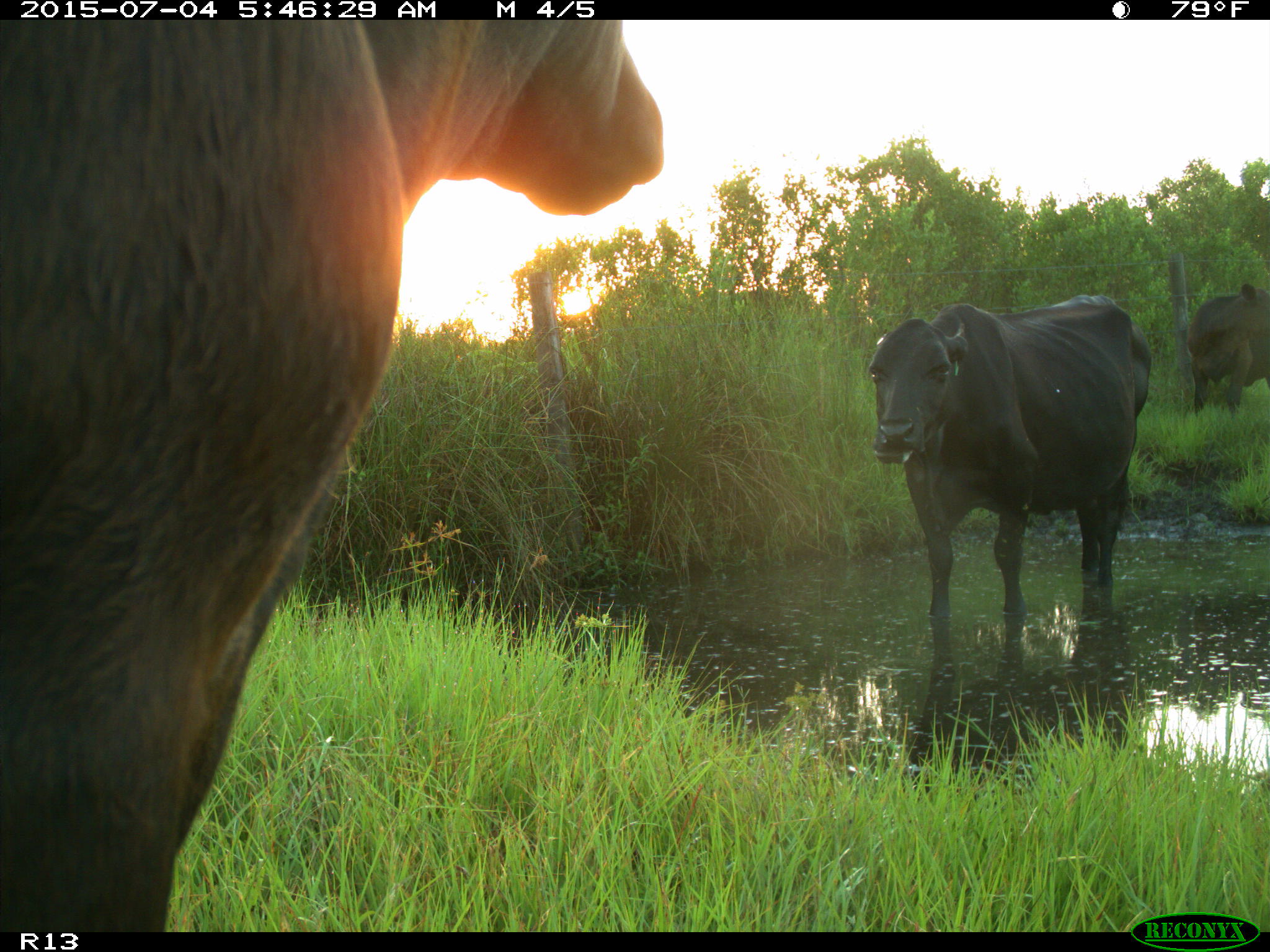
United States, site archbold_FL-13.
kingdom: Animalia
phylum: Chordata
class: Mammalia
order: Artiodactyla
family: Bovidae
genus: Bos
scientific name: Bos taurus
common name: domestic cow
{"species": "Bos taurus (domestic cow)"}